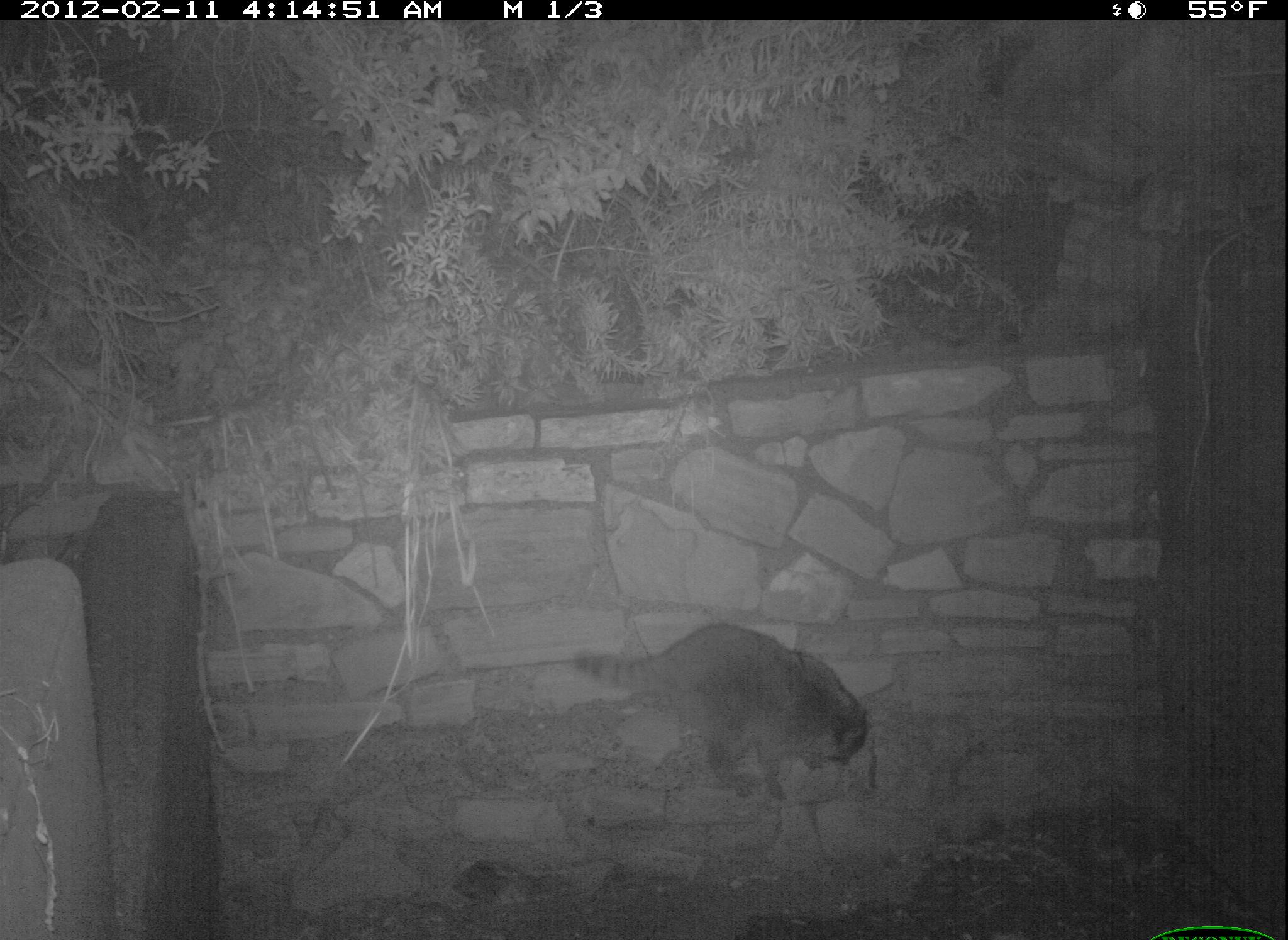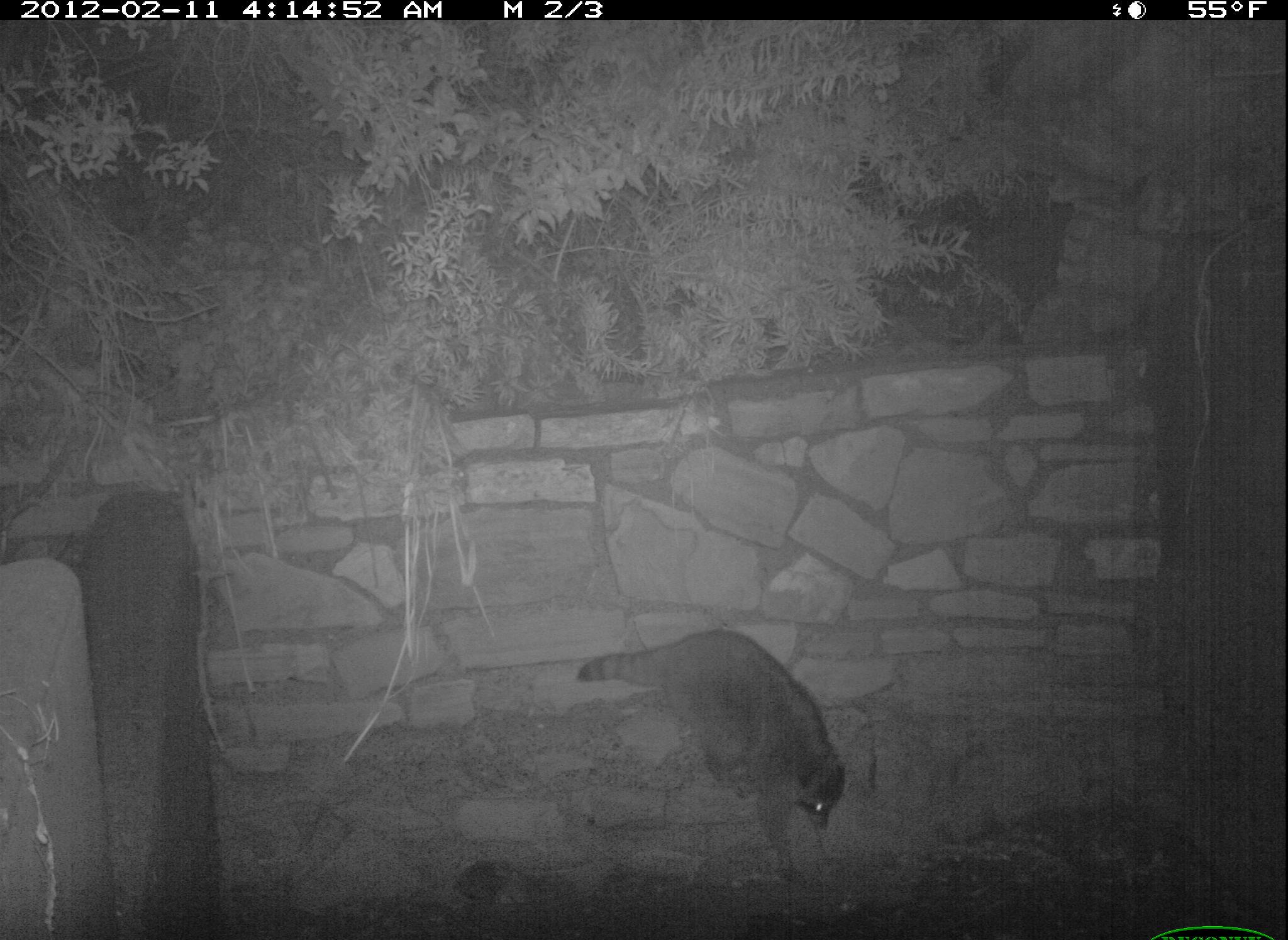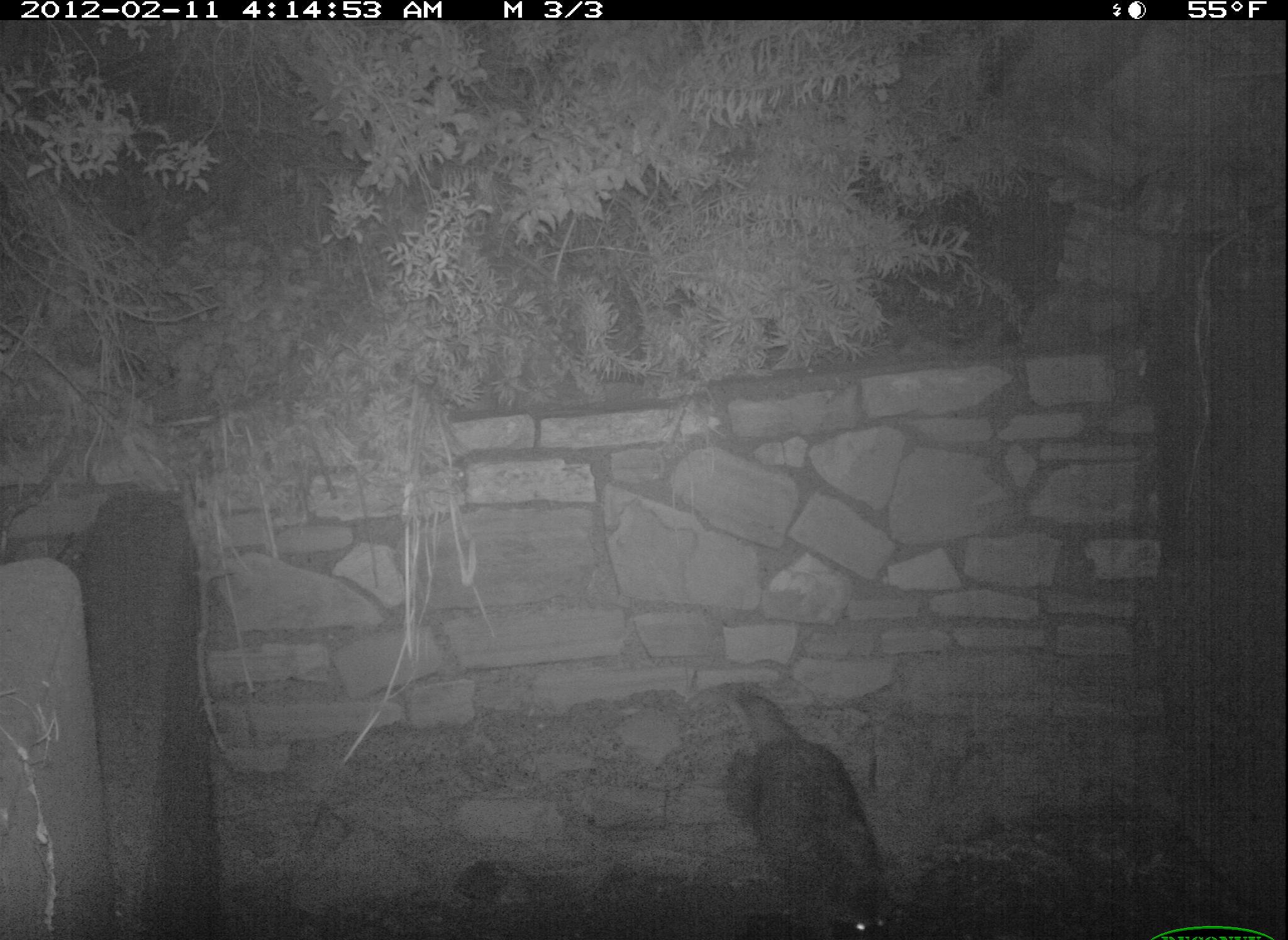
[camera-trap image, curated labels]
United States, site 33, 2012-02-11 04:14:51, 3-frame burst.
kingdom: Animalia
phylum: Chordata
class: Mammalia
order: Carnivora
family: Procyonidae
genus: Procyon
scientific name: Procyon lotor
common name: raccoon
Raccoon (Procyon lotor).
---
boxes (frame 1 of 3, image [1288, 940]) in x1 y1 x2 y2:
raccoon: 558 614 885 813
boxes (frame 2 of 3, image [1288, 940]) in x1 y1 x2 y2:
raccoon: 570 620 852 888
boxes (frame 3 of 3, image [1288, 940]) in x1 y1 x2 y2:
raccoon: 679 670 897 926